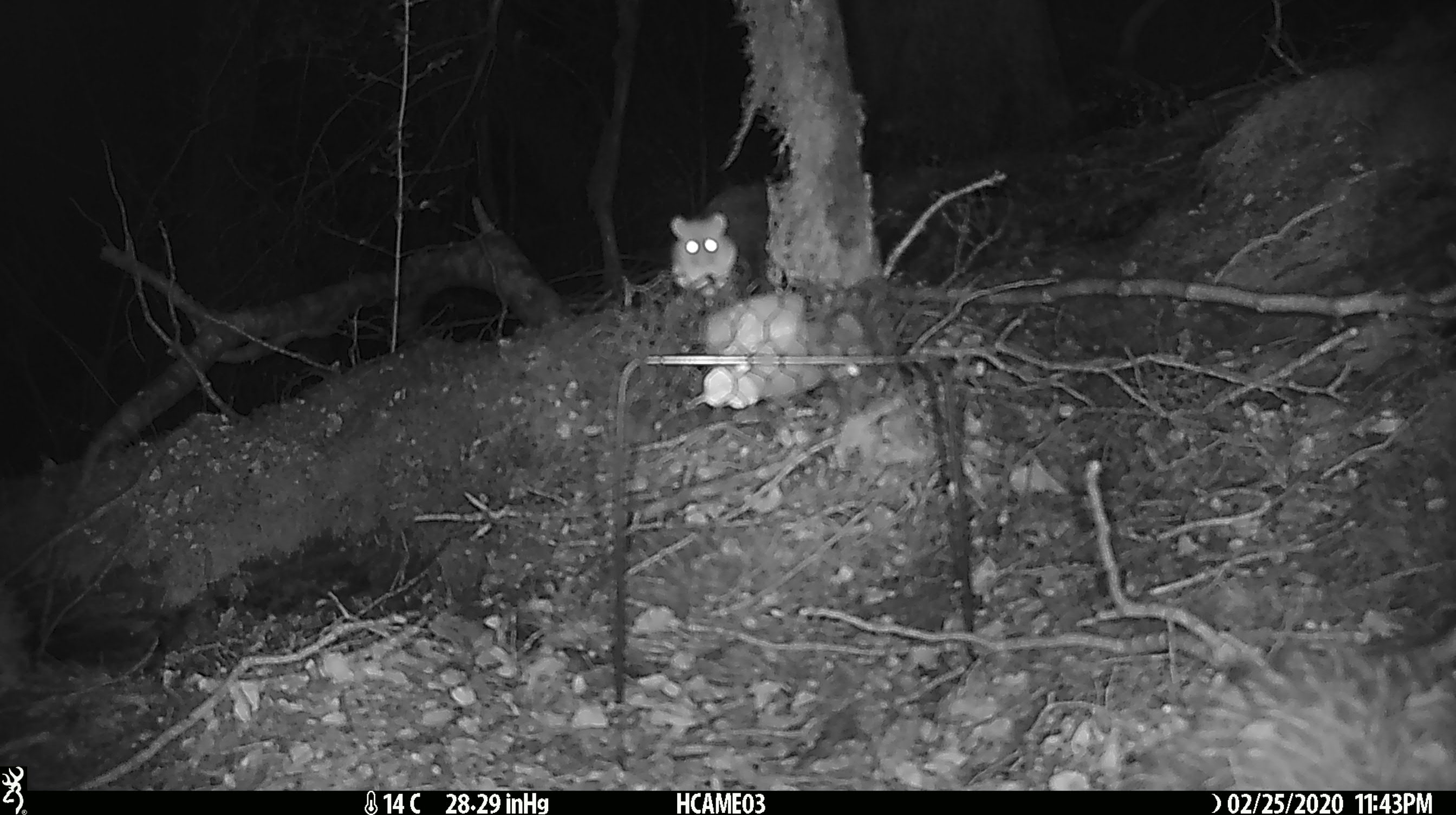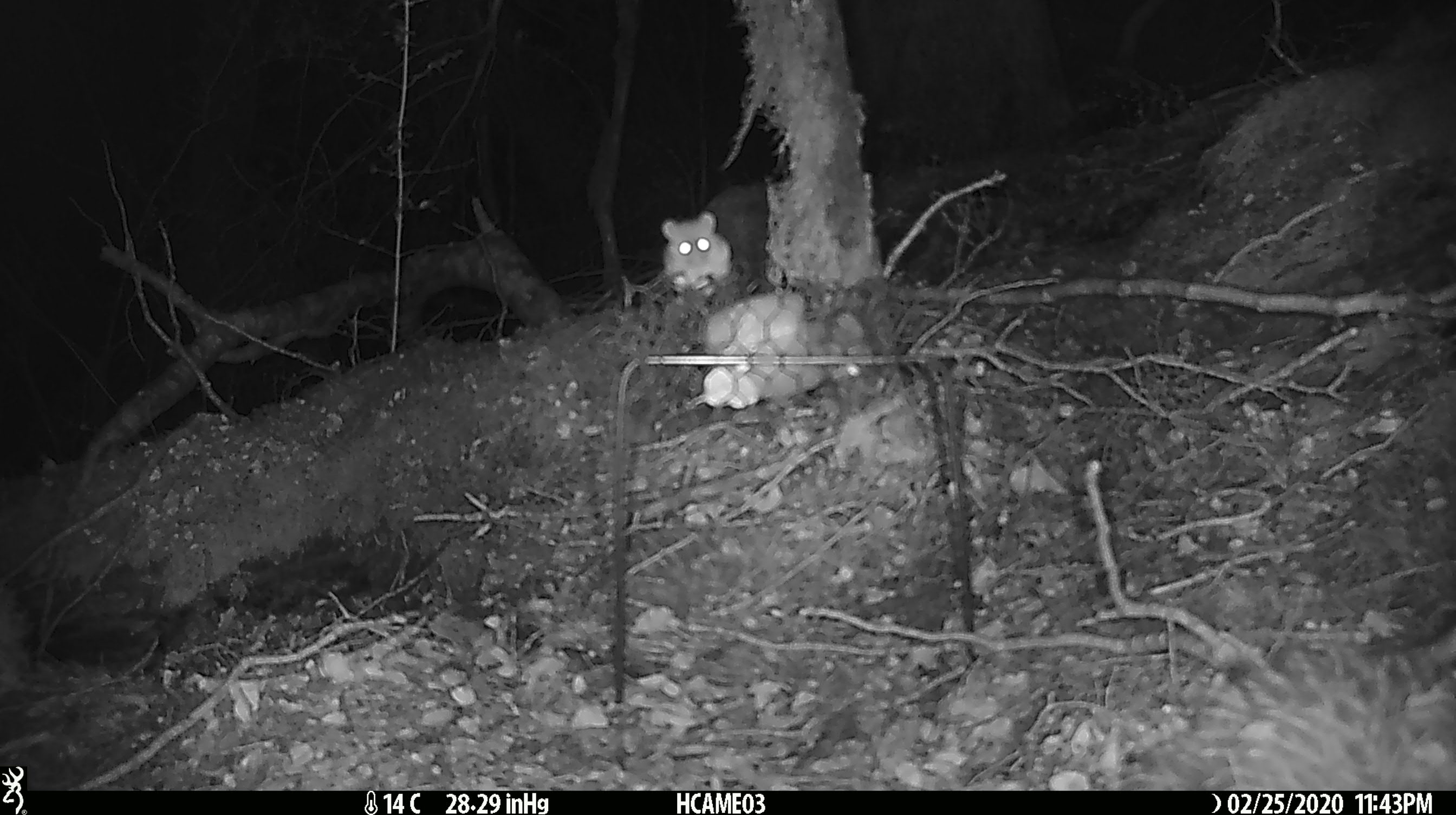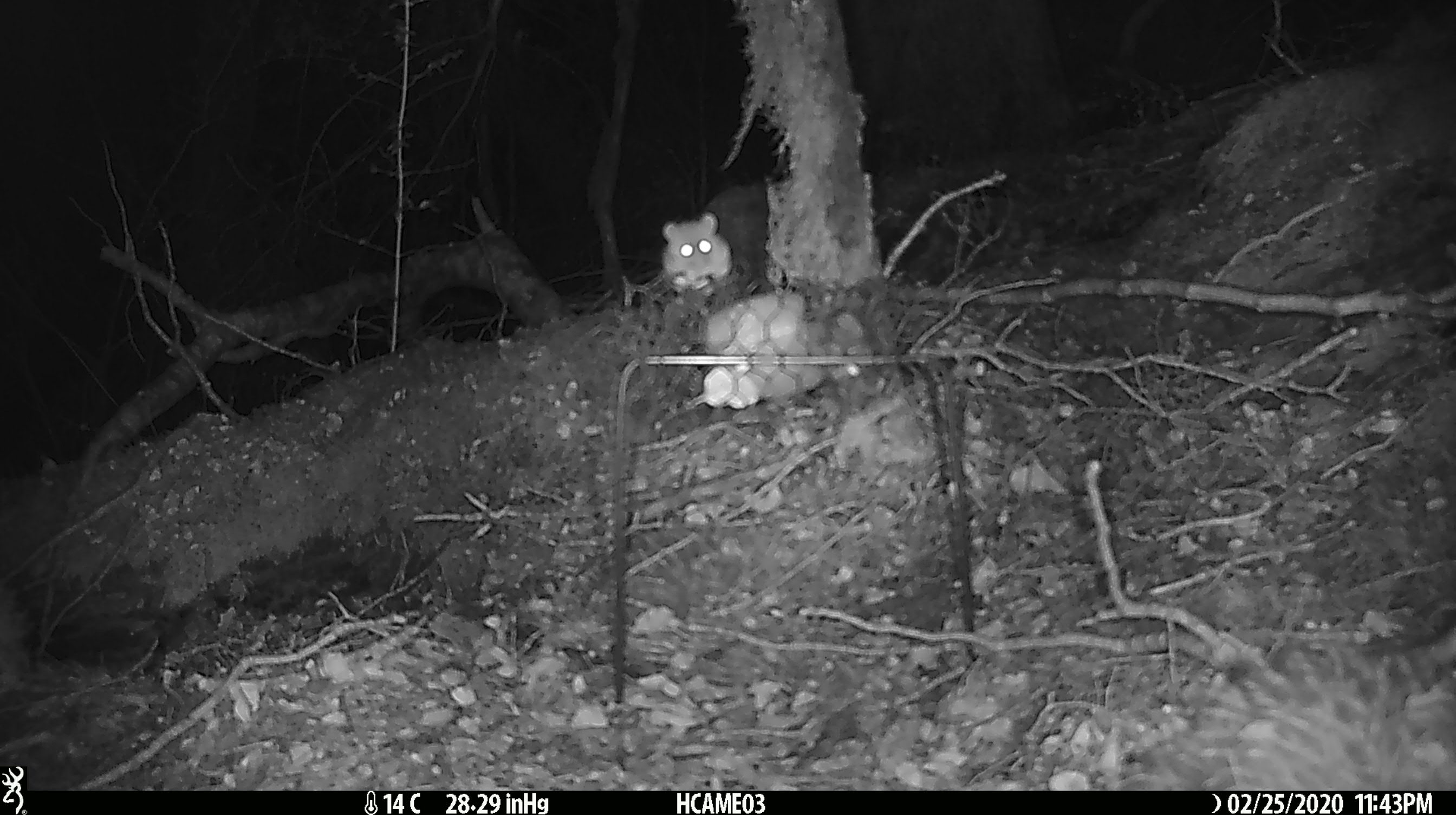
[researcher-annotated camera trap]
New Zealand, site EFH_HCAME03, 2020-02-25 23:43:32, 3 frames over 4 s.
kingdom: Animalia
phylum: Chordata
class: Mammalia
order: Rodentia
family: Muridae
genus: Mus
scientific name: Mus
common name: mouse